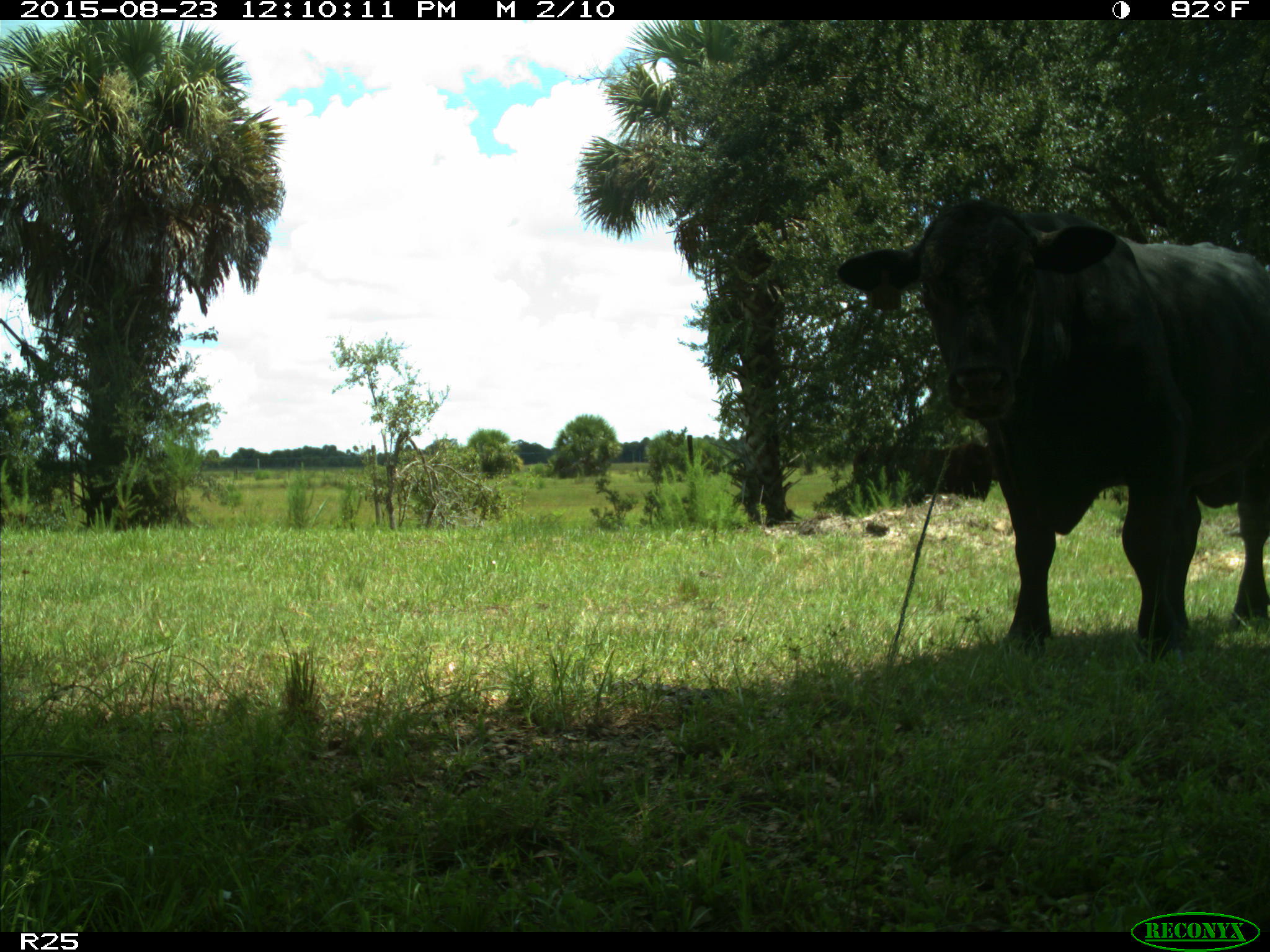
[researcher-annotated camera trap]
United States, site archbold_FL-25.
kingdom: Animalia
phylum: Chordata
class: Mammalia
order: Artiodactyla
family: Bovidae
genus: Bos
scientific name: Bos taurus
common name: domestic cow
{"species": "Bos taurus (domestic cow)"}